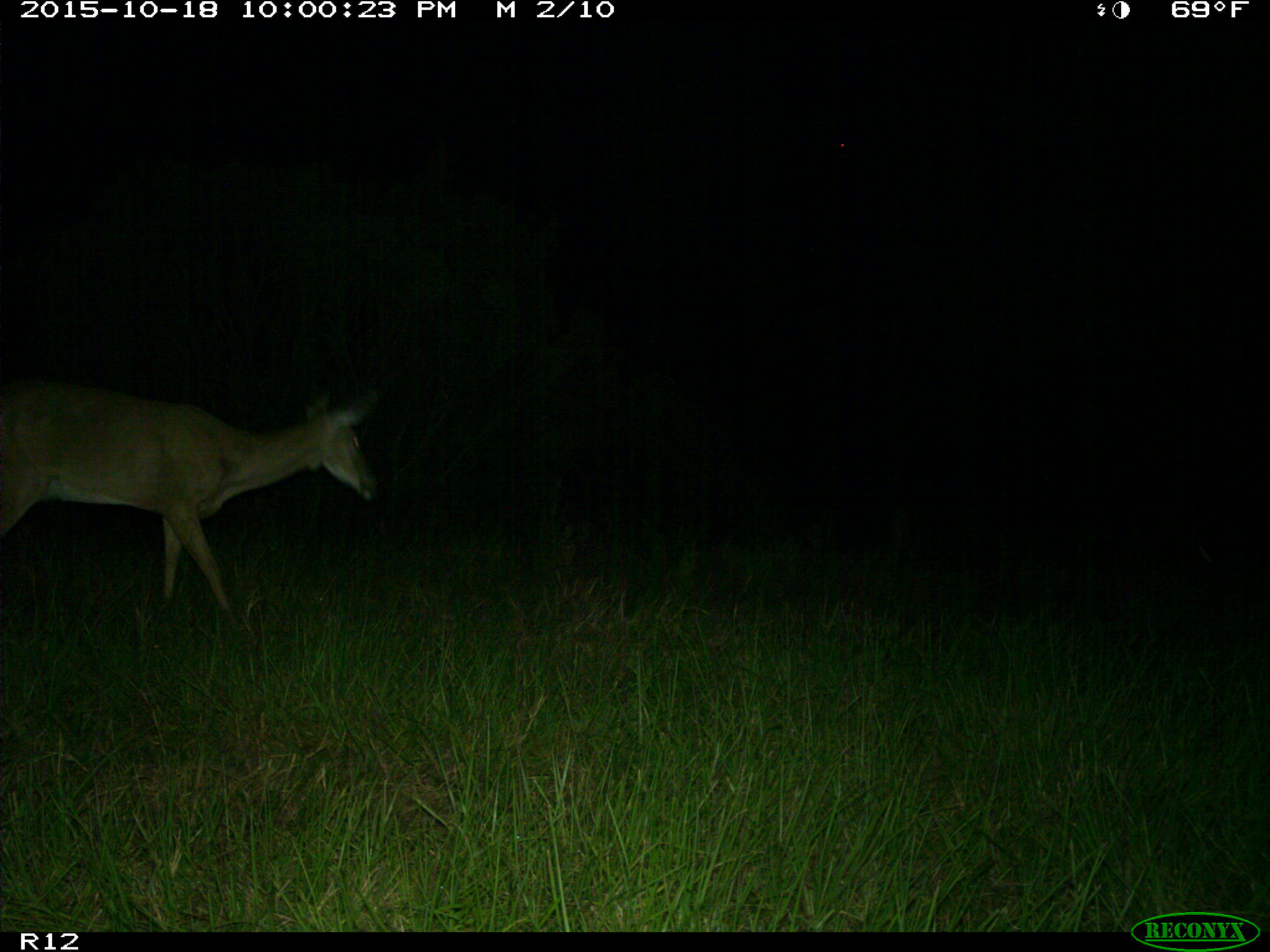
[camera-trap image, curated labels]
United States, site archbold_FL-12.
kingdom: Animalia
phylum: Chordata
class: Mammalia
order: Artiodactyla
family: Cervidae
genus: Odocoileus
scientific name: Odocoileus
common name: deer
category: unidentified deer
Unidentified deer (deer) (Odocoileus).